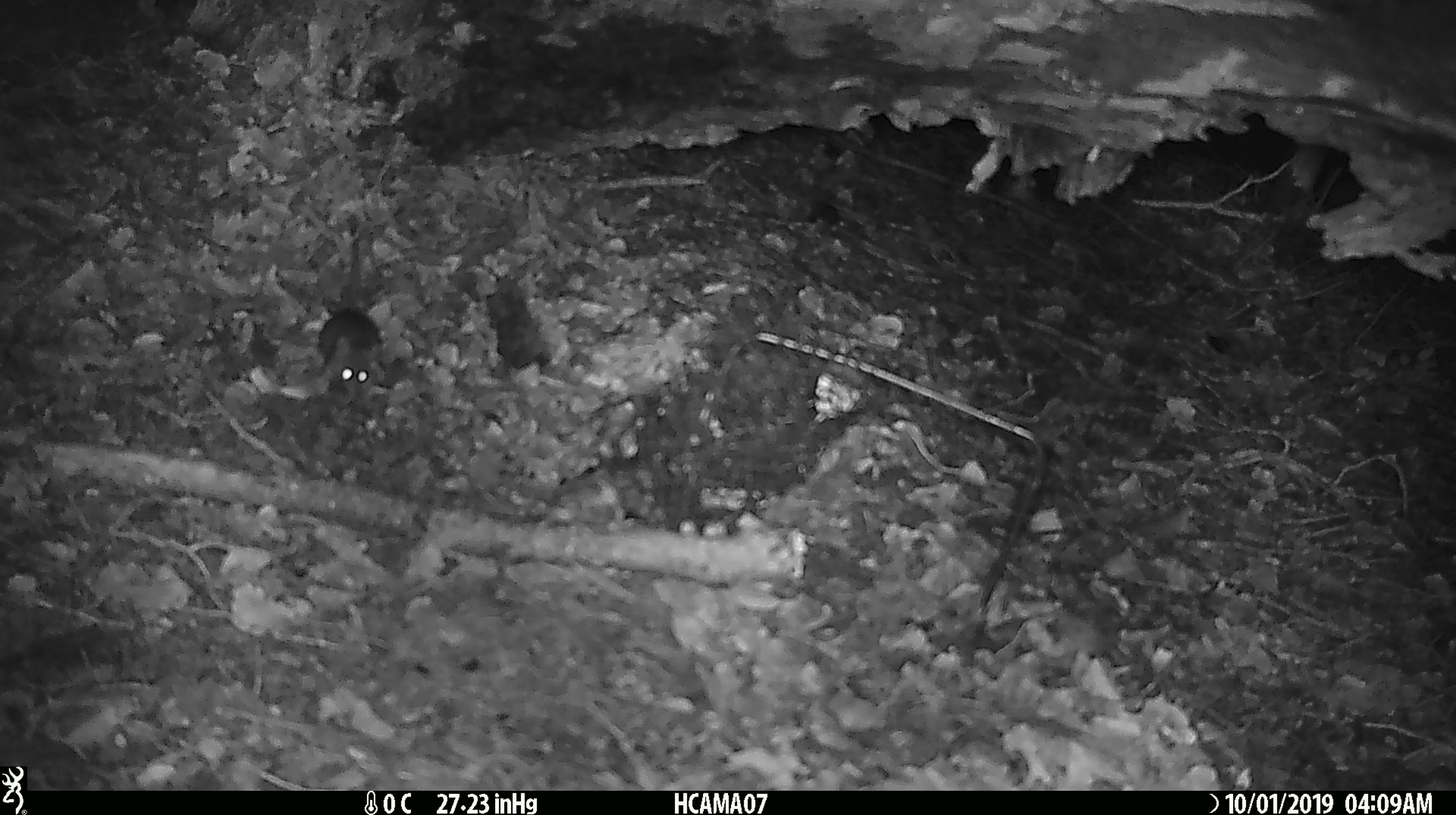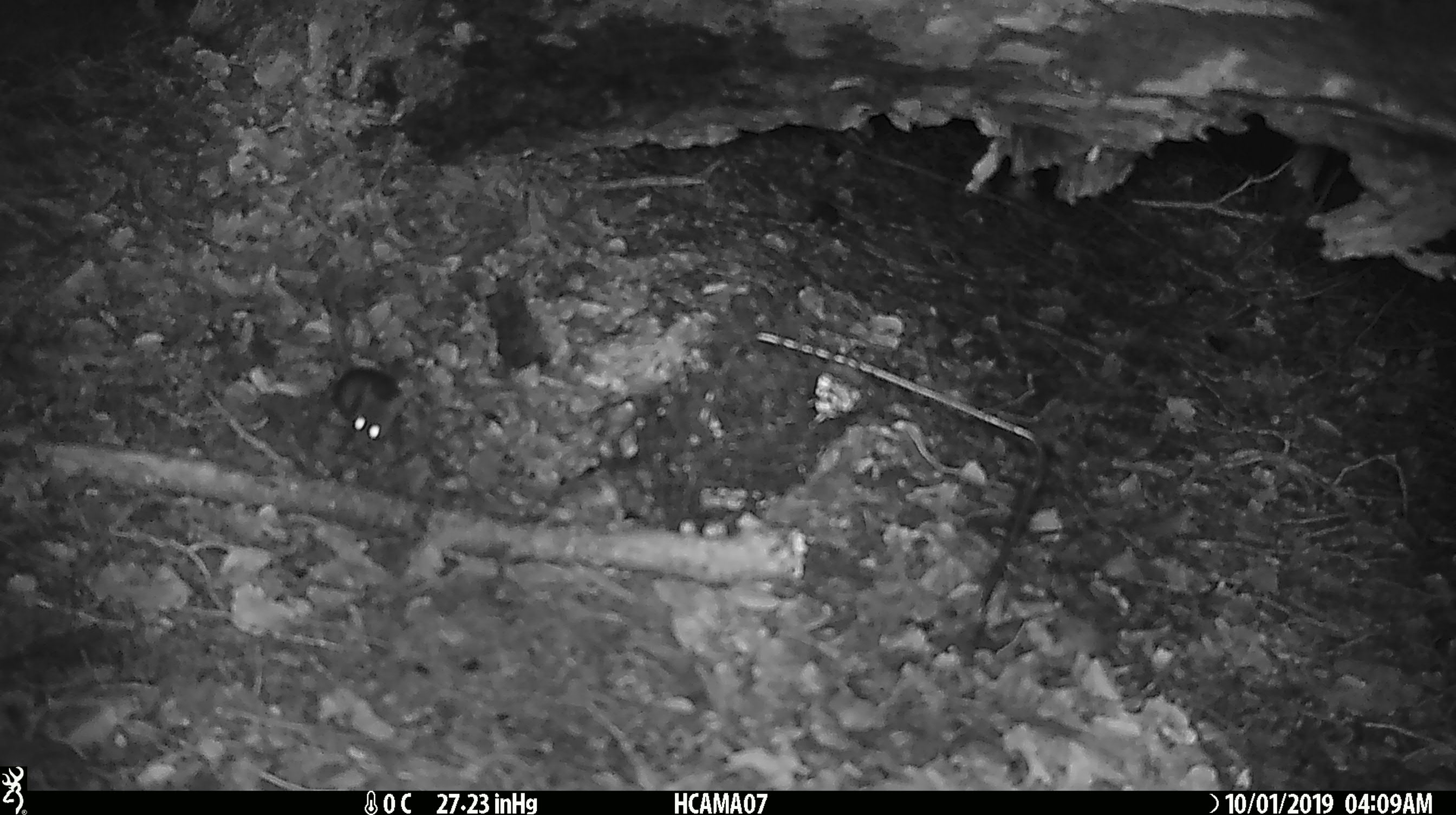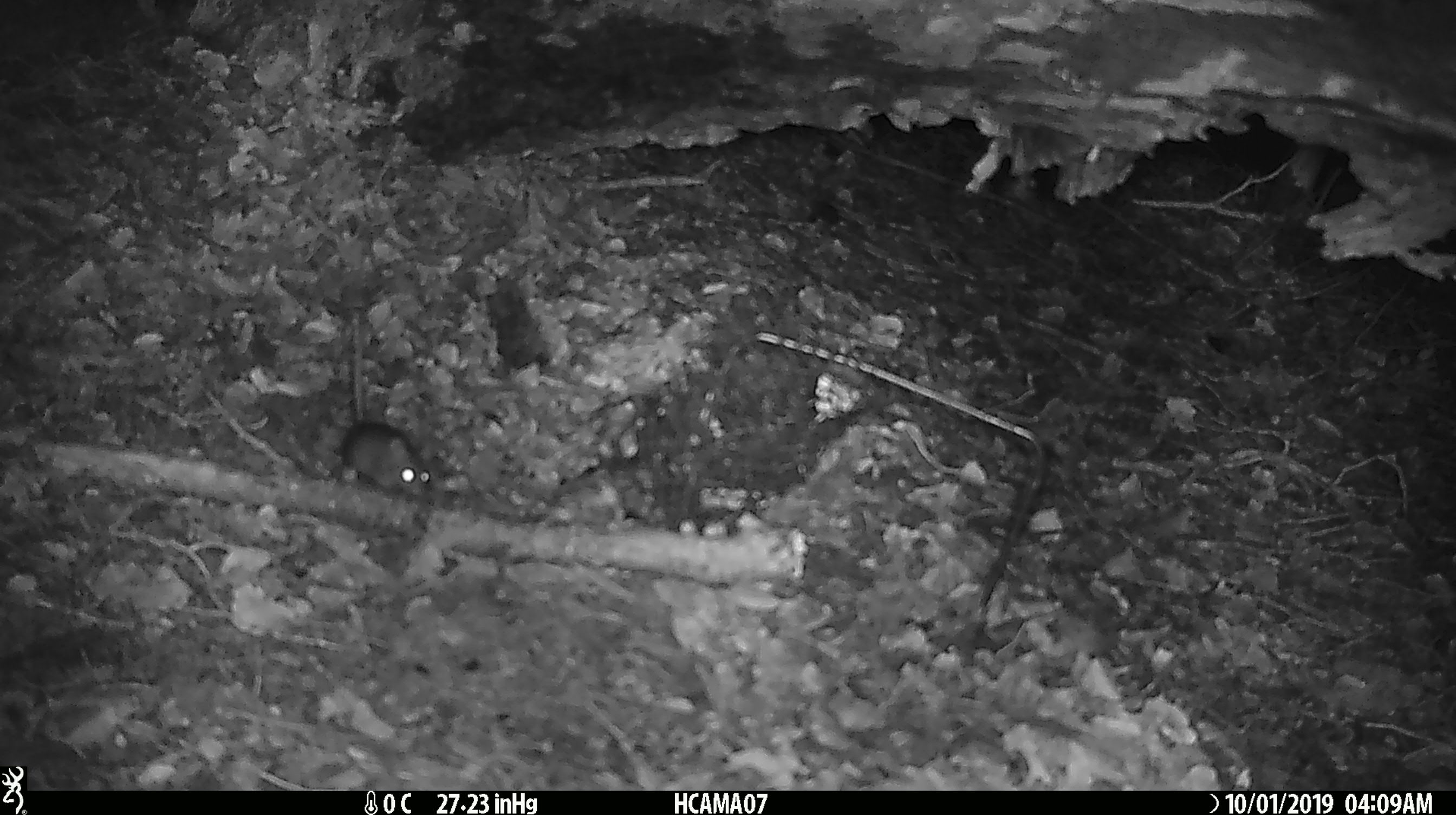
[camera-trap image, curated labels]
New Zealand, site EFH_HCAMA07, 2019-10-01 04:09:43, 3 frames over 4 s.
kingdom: Animalia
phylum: Chordata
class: Mammalia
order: Rodentia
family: Muridae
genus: Mus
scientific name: Mus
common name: mouse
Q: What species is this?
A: Mouse (Mus).